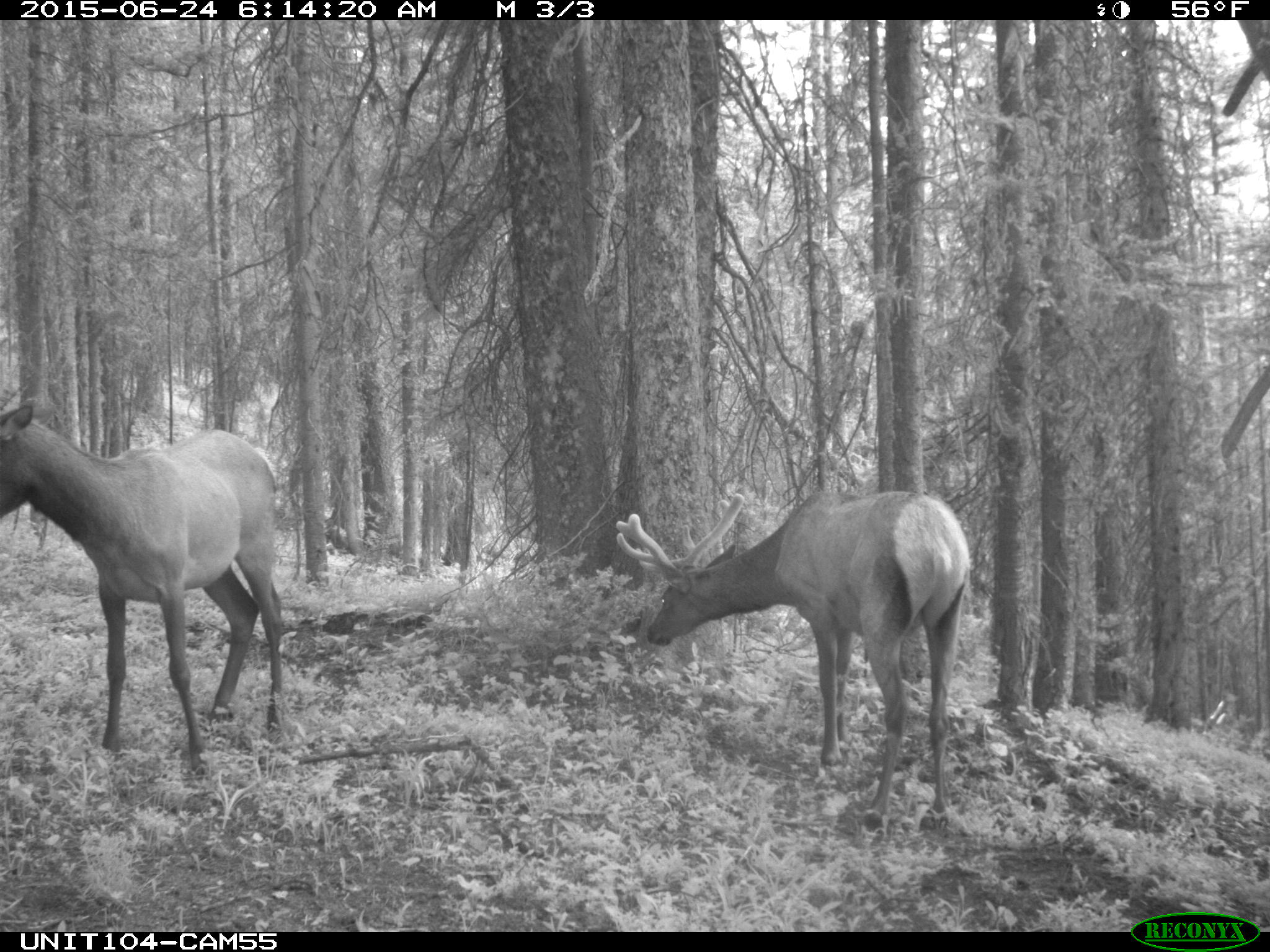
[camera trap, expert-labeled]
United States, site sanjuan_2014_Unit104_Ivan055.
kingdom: Animalia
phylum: Chordata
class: Mammalia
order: Artiodactyla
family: Cervidae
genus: Cervus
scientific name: Cervus elaphus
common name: red deer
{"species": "Cervus elaphus (red deer)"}